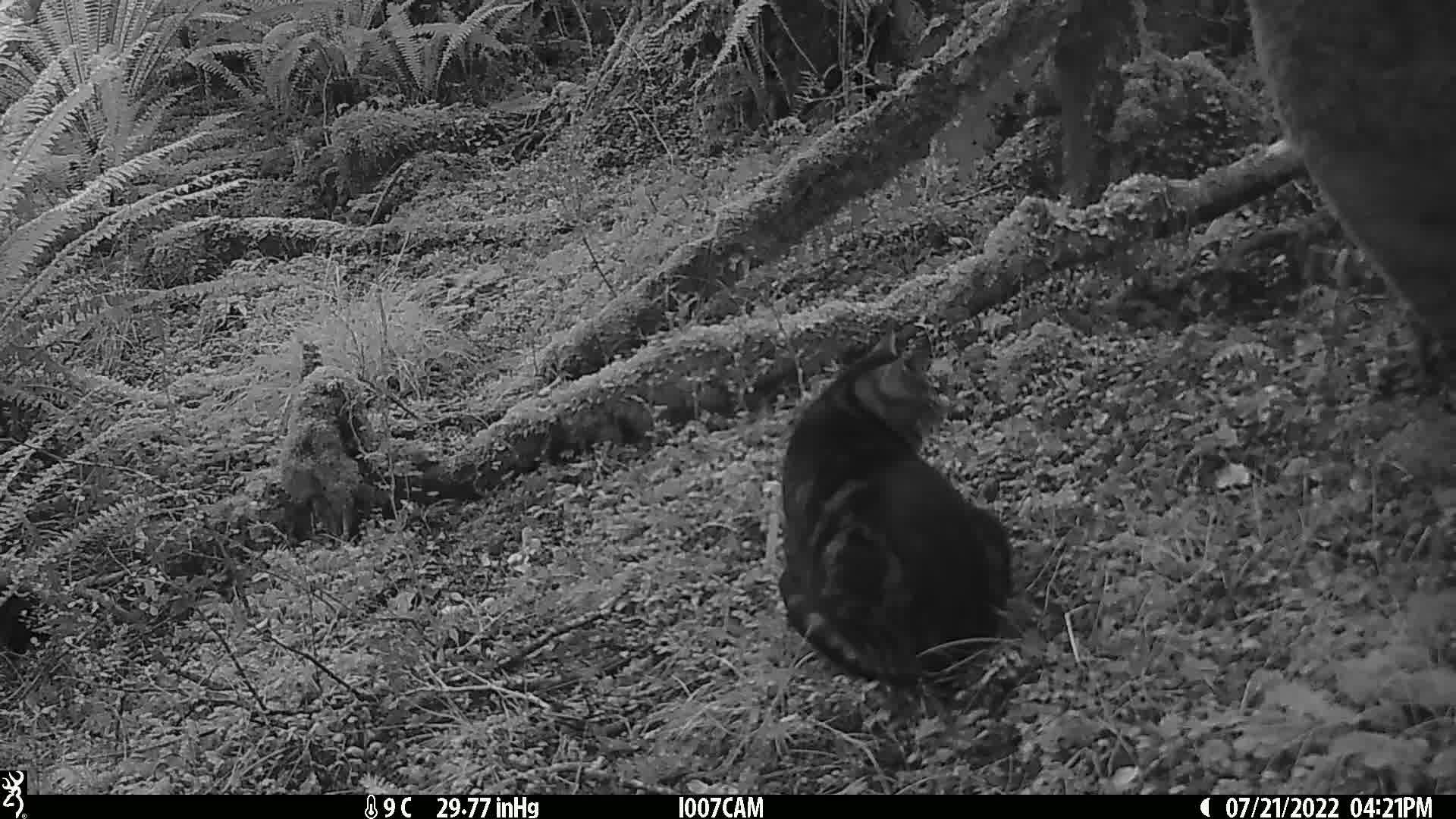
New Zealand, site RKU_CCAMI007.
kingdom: Animalia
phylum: Chordata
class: Mammalia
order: Carnivora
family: Felidae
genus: Felis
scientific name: Felis catus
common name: domestic cat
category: cat